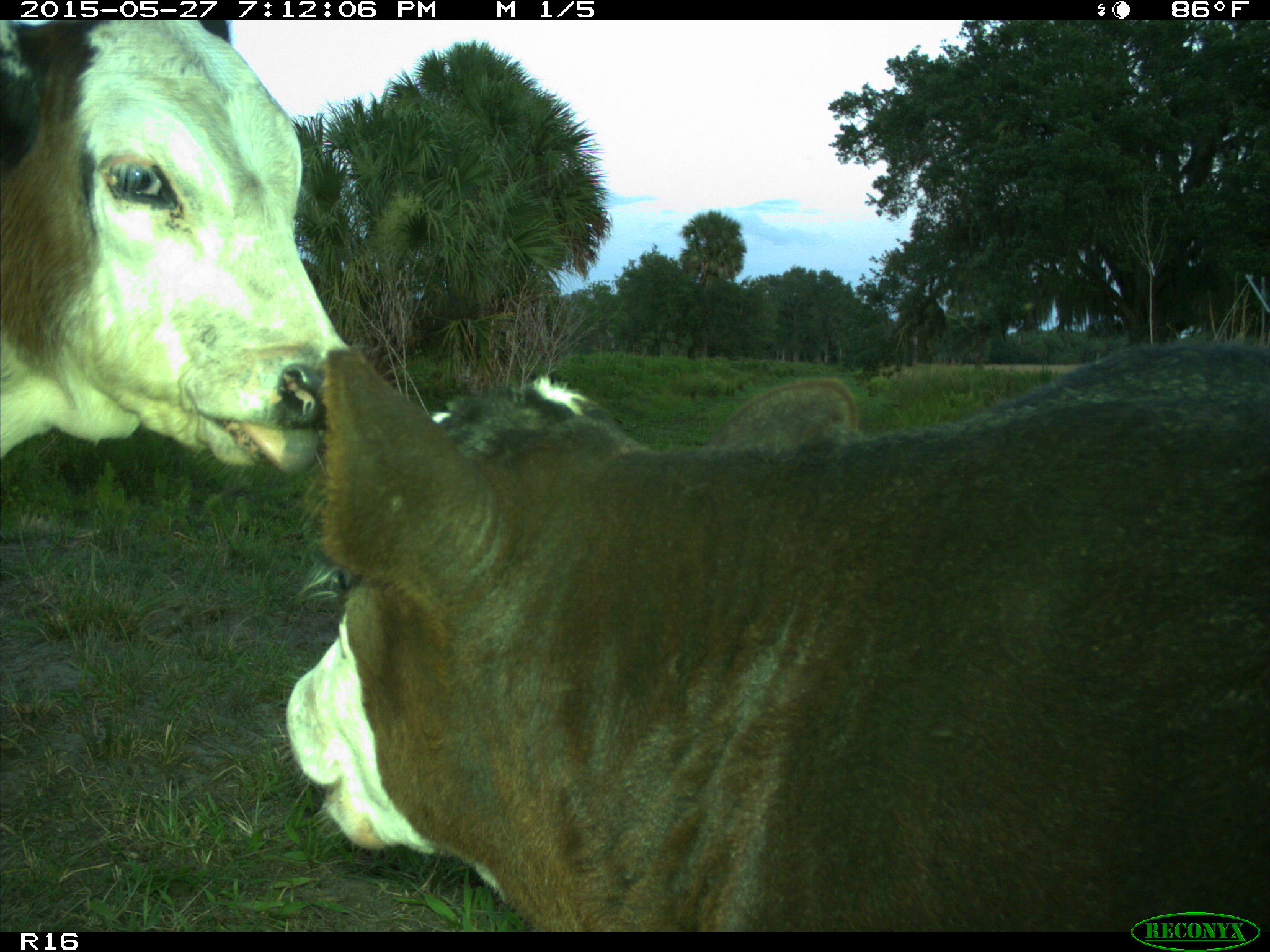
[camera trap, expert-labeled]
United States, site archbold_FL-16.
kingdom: Animalia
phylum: Chordata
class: Mammalia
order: Artiodactyla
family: Bovidae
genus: Bos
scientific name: Bos taurus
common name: domestic cow